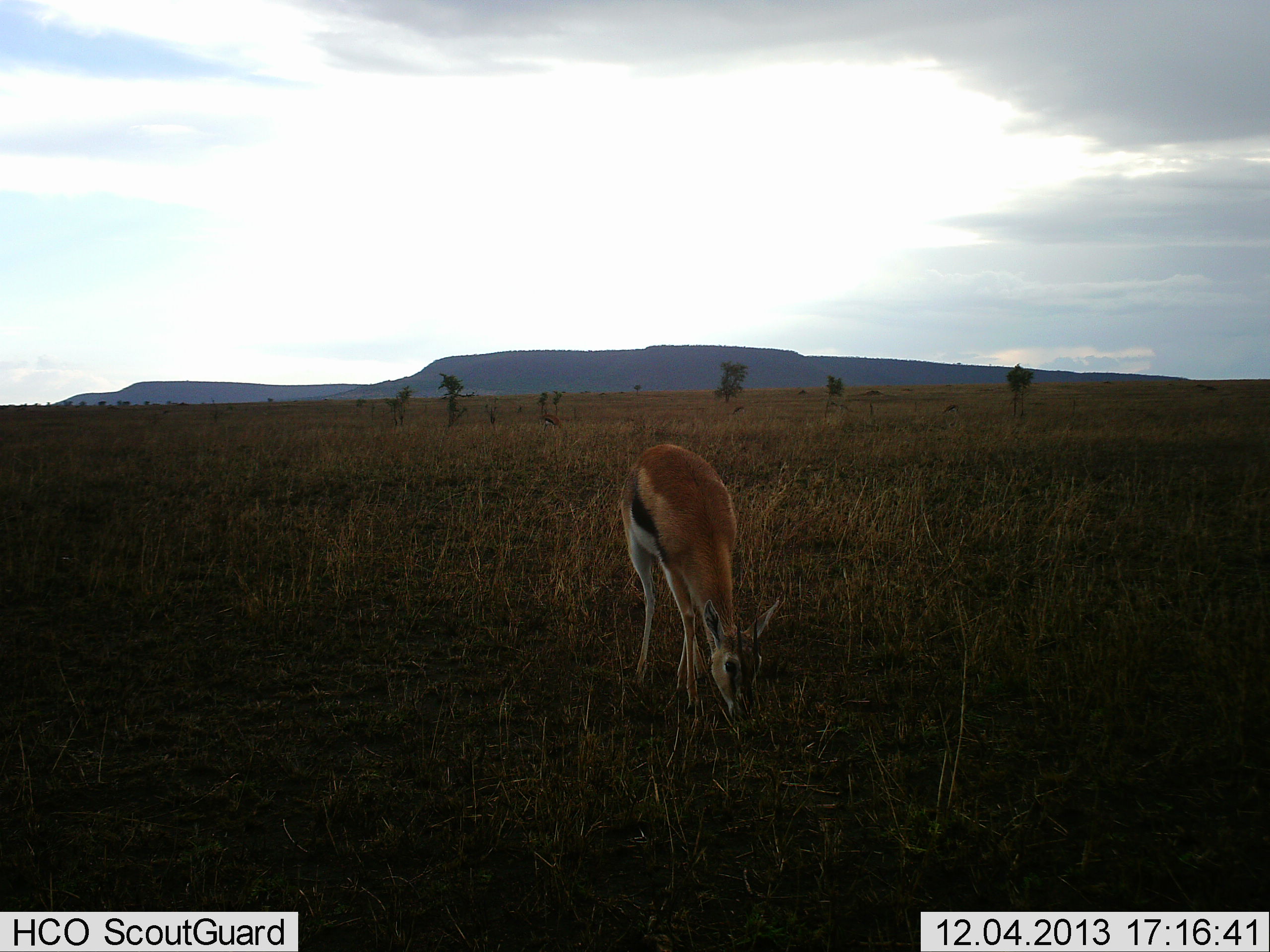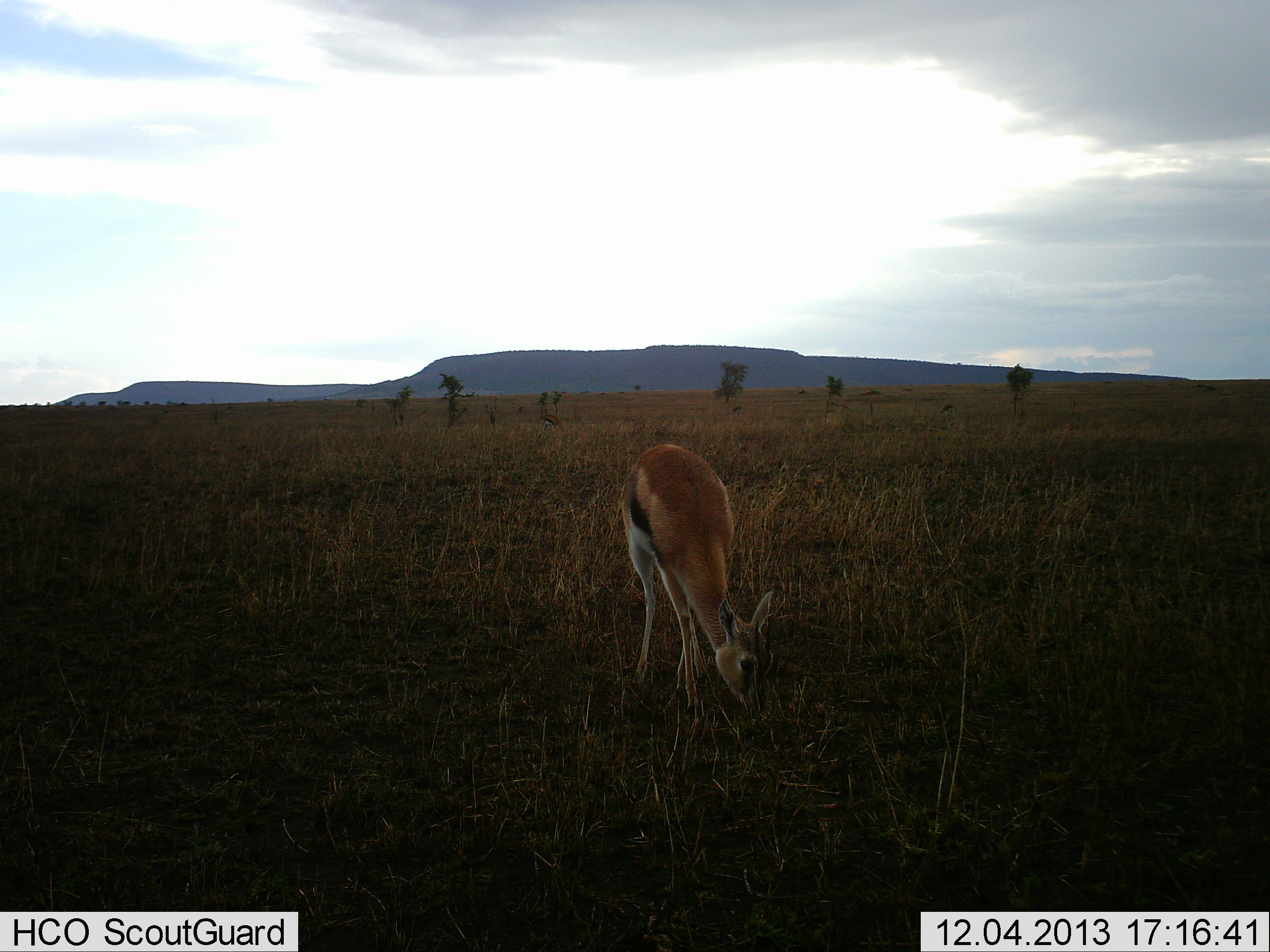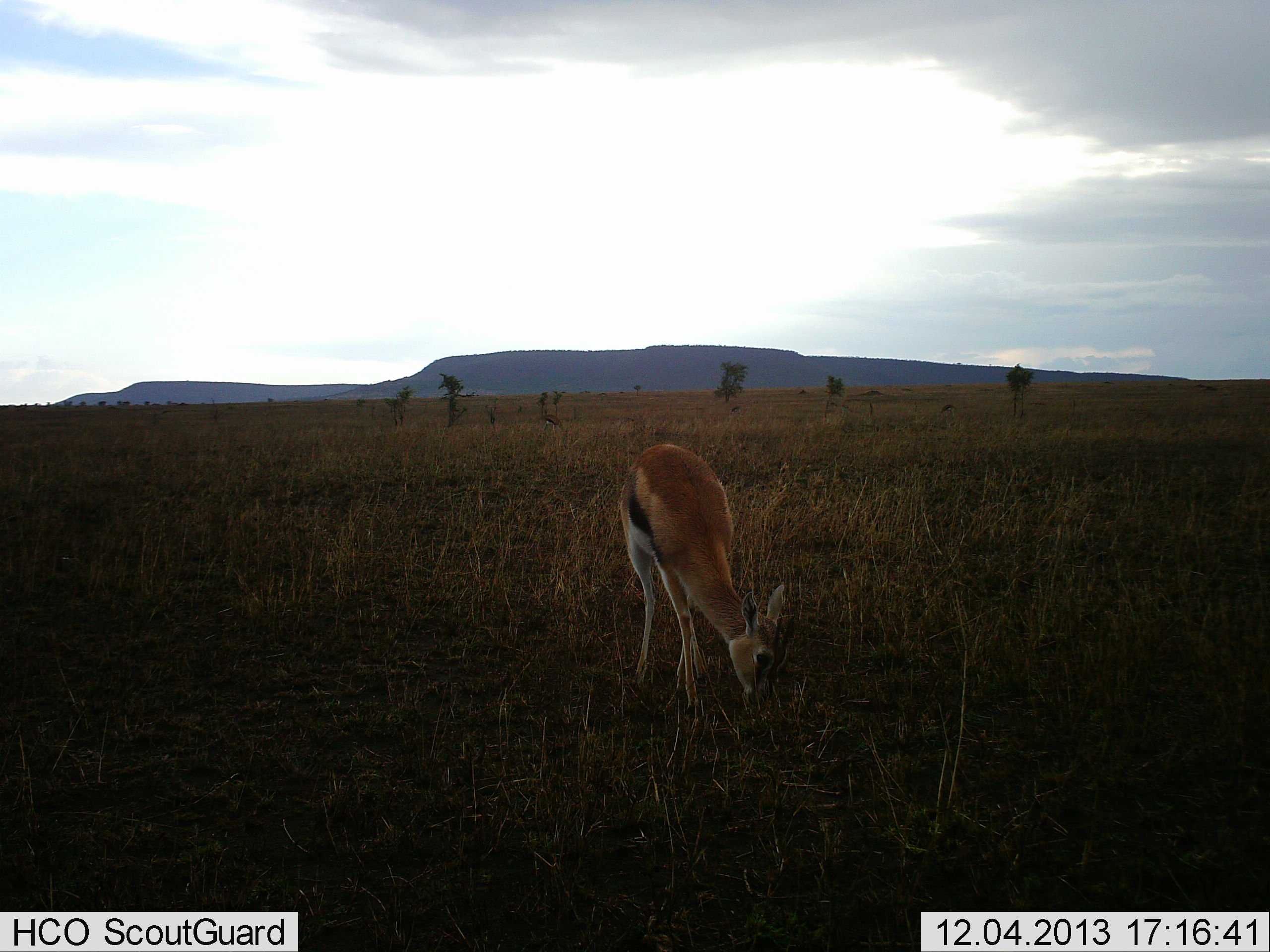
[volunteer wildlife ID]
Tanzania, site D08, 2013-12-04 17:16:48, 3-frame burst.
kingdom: Animalia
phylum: Chordata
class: Mammalia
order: Artiodactyla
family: Bovidae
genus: Eudorcas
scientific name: Eudorcas thomsonii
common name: thomson's gazelle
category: gazellethomsons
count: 1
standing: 0%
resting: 0%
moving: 0%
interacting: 0%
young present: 0%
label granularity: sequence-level